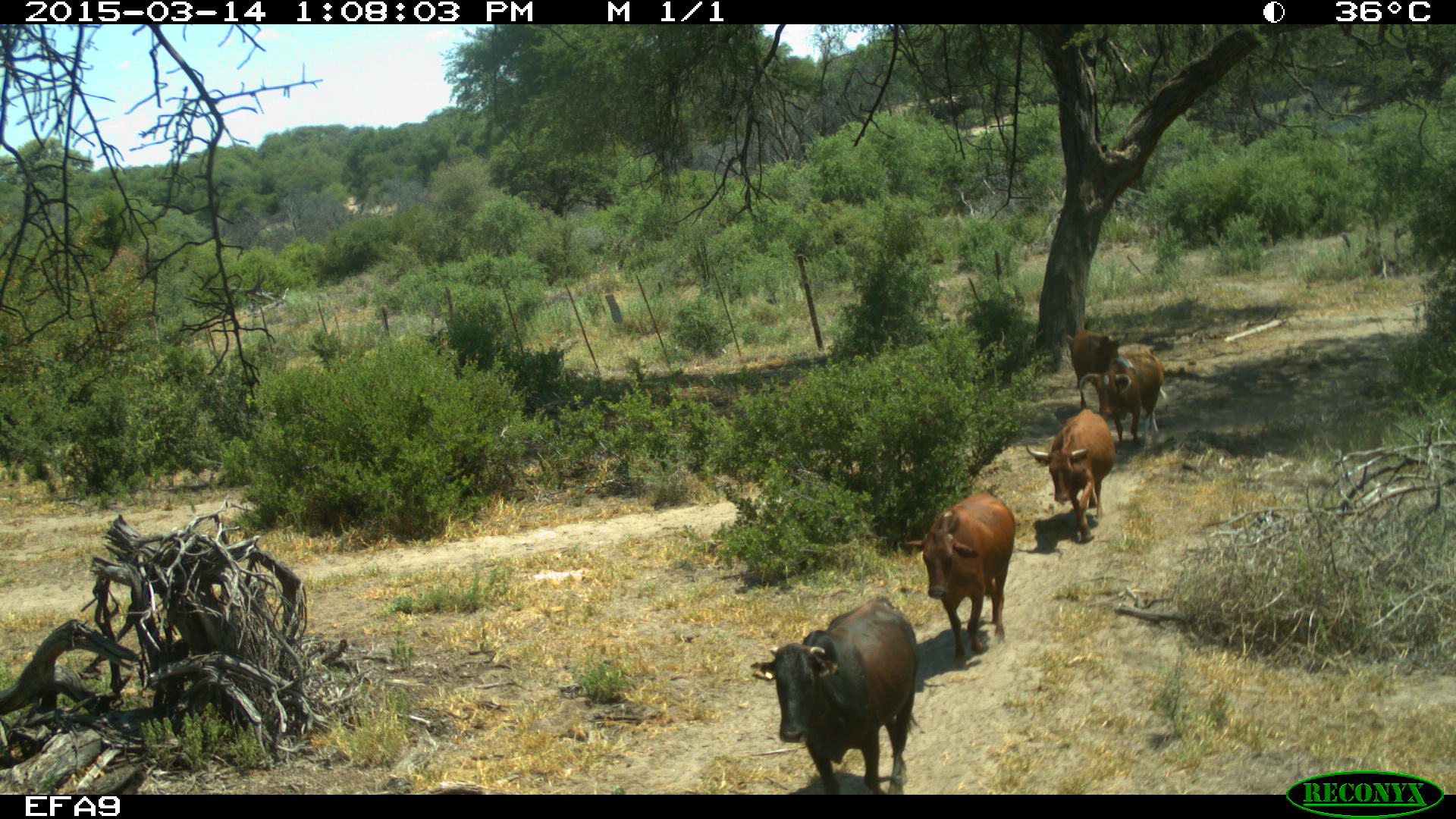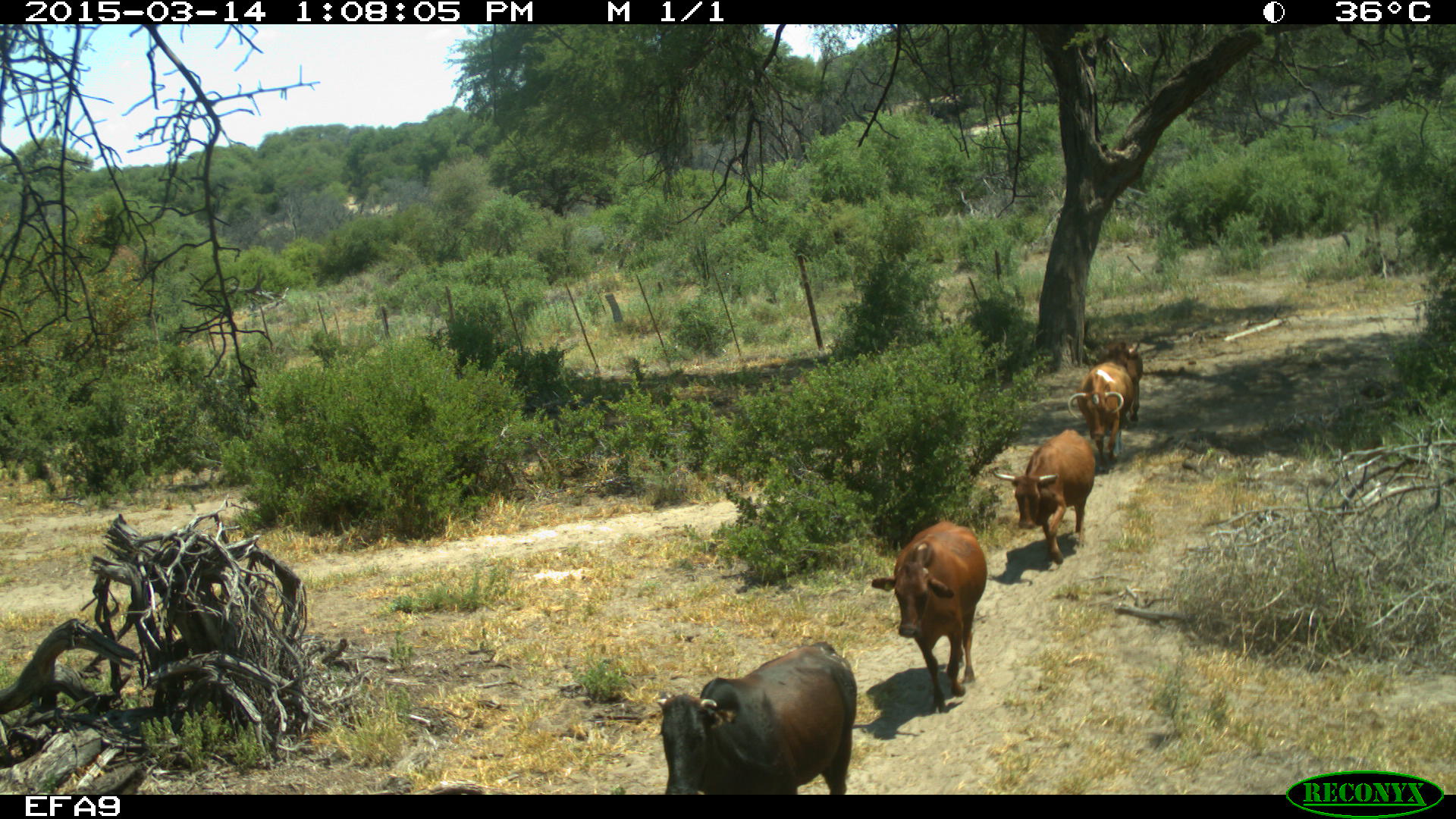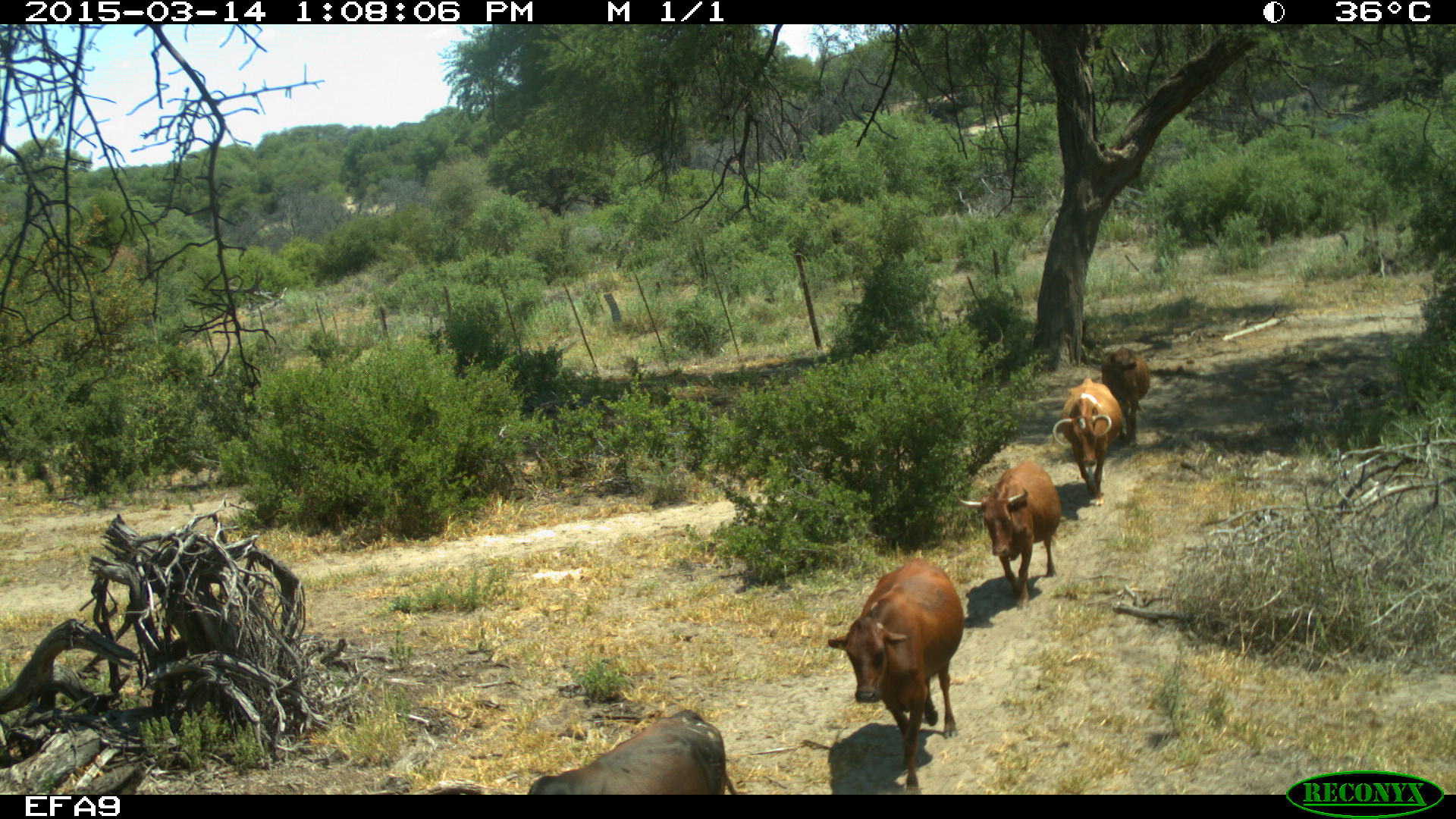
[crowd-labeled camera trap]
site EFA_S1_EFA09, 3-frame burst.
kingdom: Animalia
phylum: Chordata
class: Mammalia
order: Artiodactyla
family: Bovidae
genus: Connochaetes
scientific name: Connochaetes taurinus taurinus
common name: blue wildebeest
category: wildebeestblue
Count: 5.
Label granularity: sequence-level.